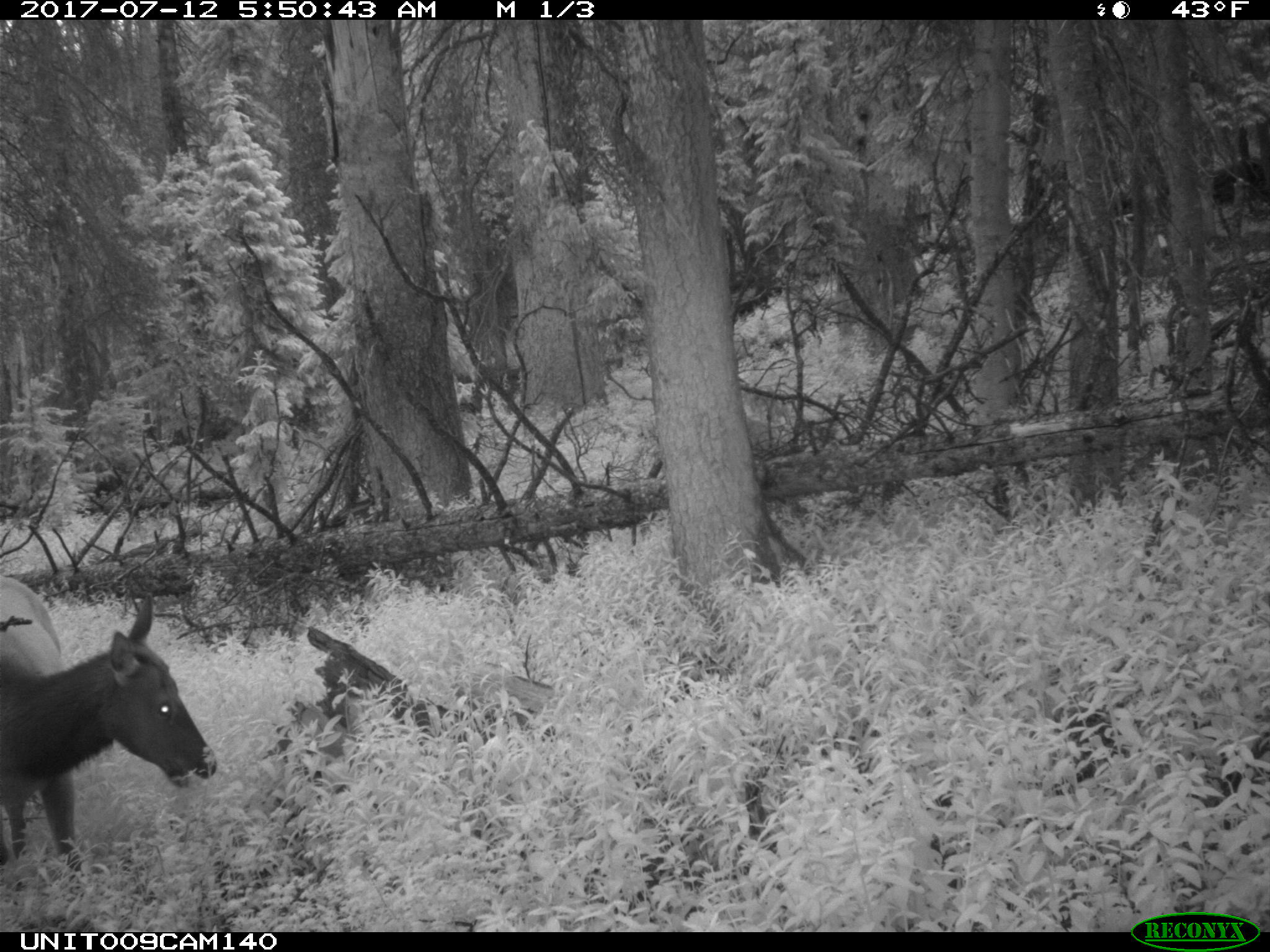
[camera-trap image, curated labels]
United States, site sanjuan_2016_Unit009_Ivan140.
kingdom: Animalia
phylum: Chordata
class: Mammalia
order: Artiodactyla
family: Cervidae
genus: Cervus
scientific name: Cervus elaphus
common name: red deer